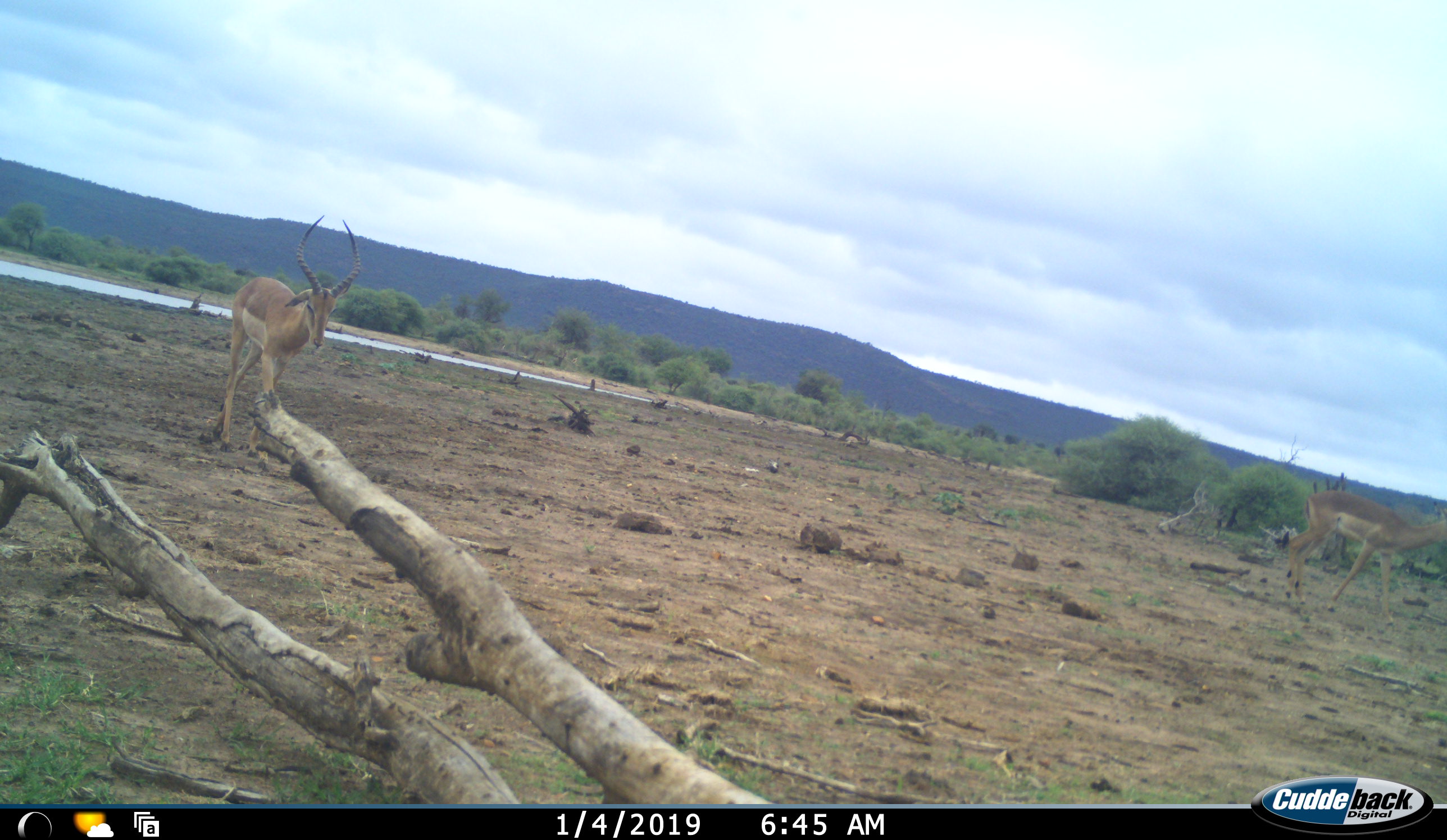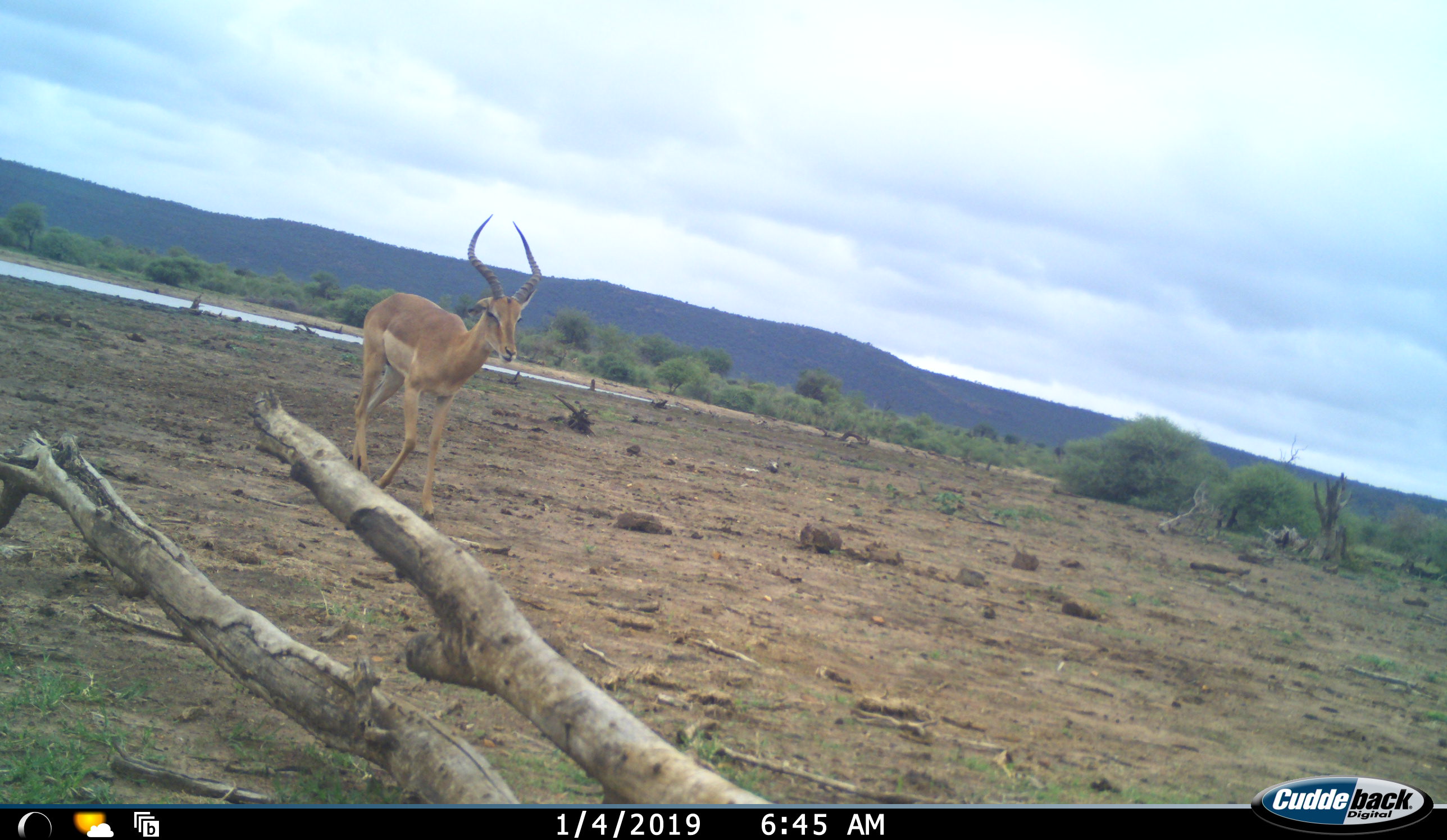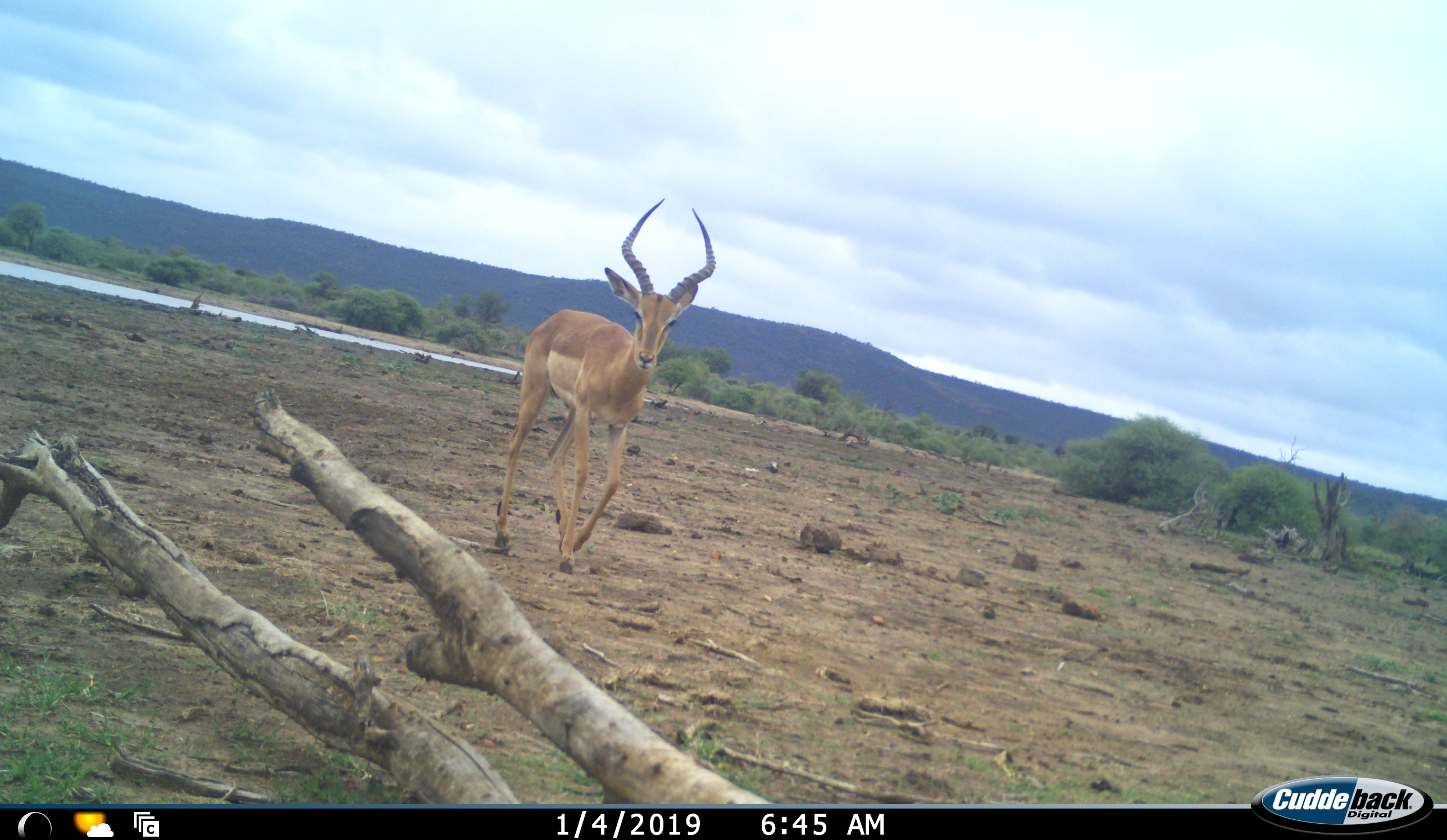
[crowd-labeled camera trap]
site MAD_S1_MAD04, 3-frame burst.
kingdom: Animalia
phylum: Chordata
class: Mammalia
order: Artiodactyla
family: Bovidae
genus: Aepyceros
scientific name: Aepyceros melampus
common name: impala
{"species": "impala (Aepyceros melampus)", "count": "2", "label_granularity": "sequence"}